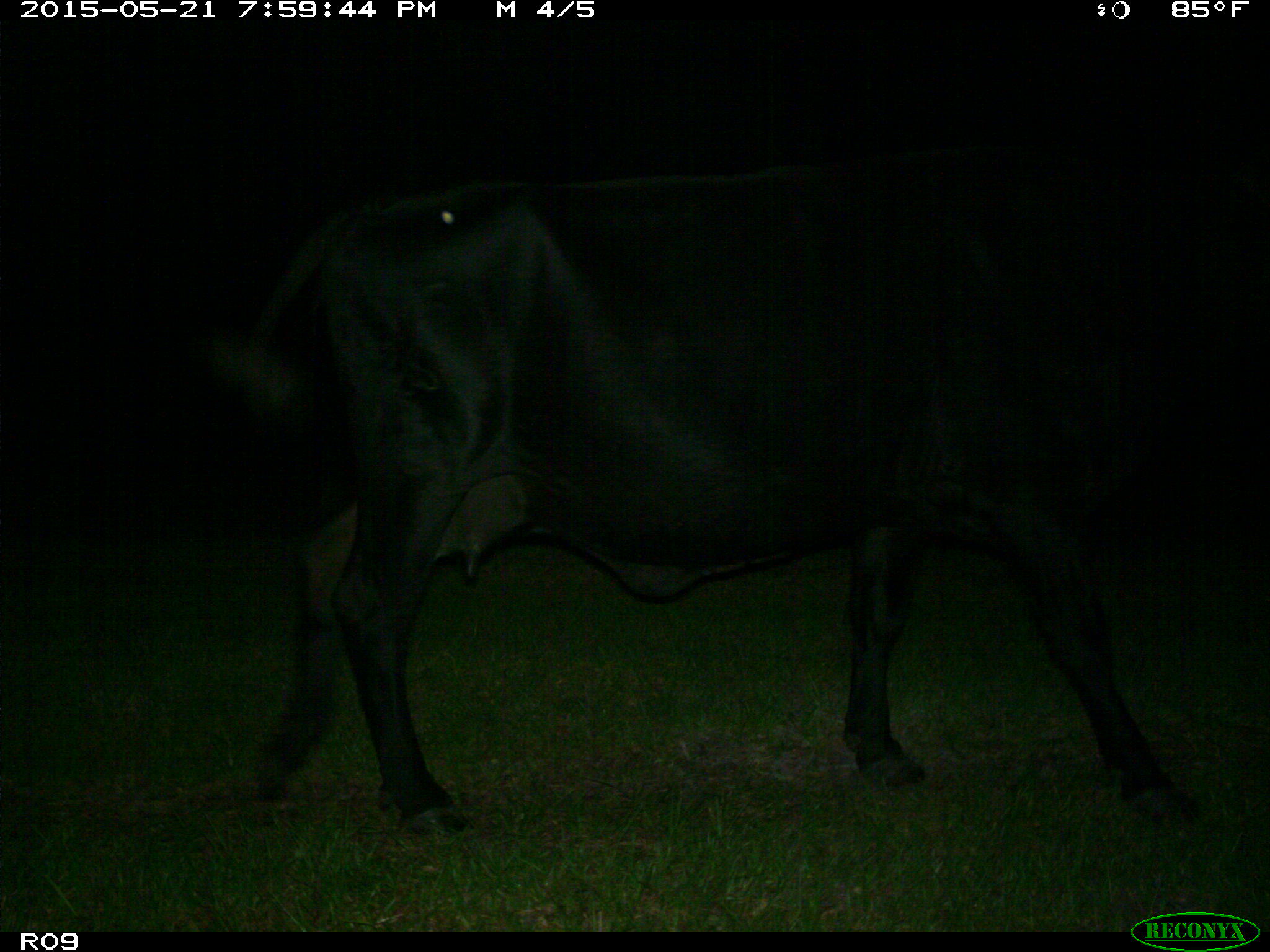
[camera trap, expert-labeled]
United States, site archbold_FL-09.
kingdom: Animalia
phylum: Chordata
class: Mammalia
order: Artiodactyla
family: Bovidae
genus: Bos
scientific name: Bos taurus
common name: domestic cow